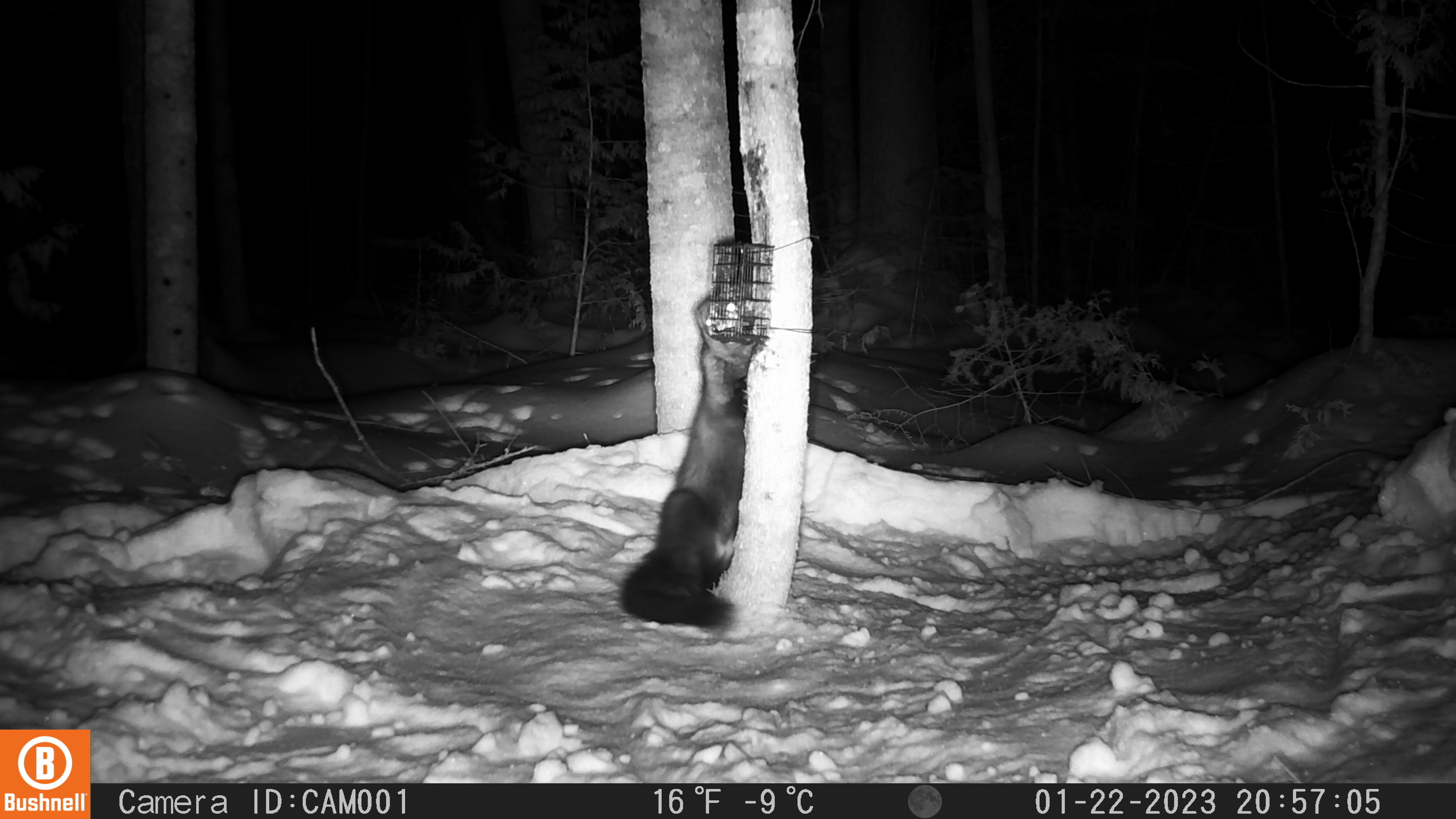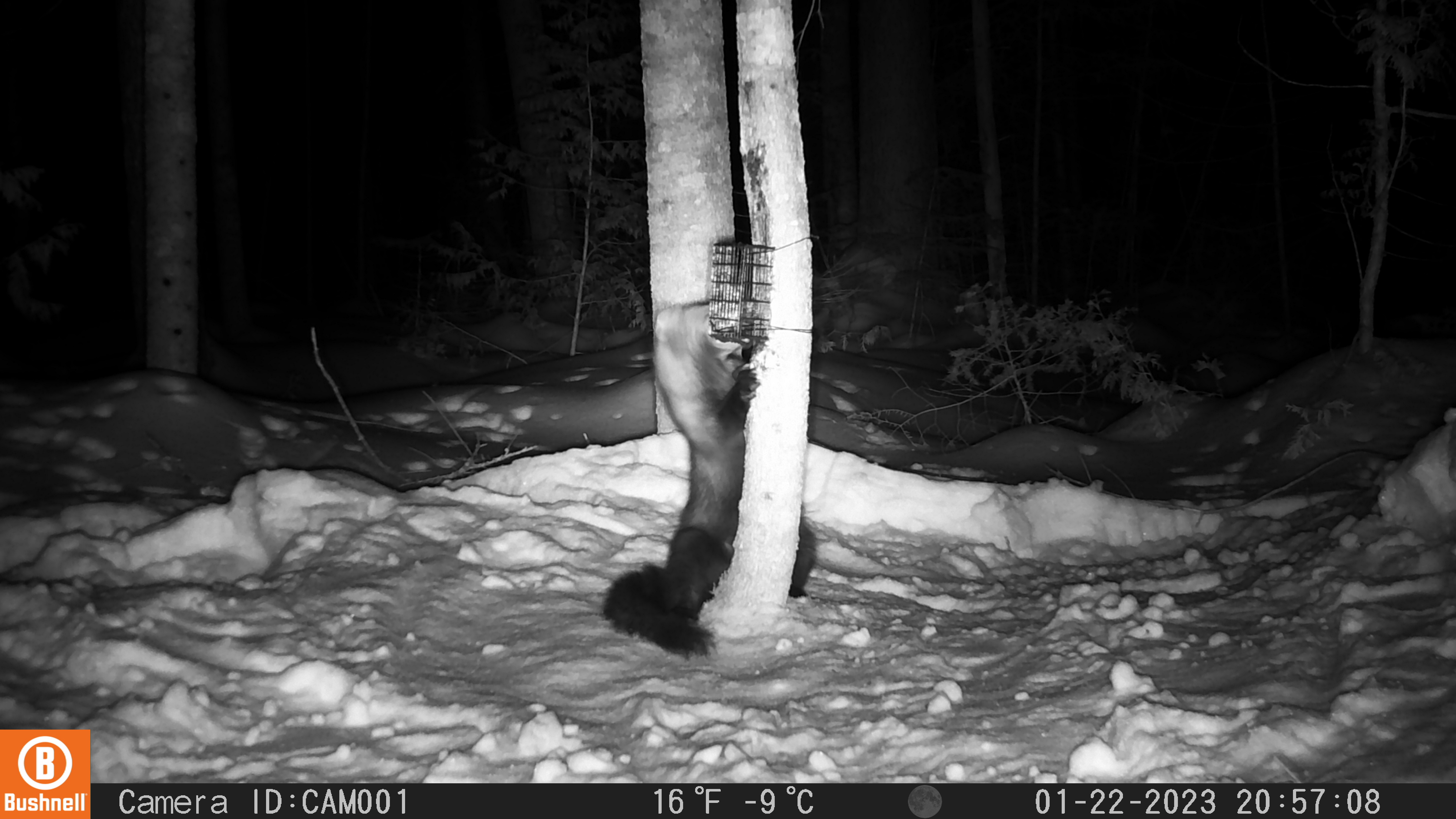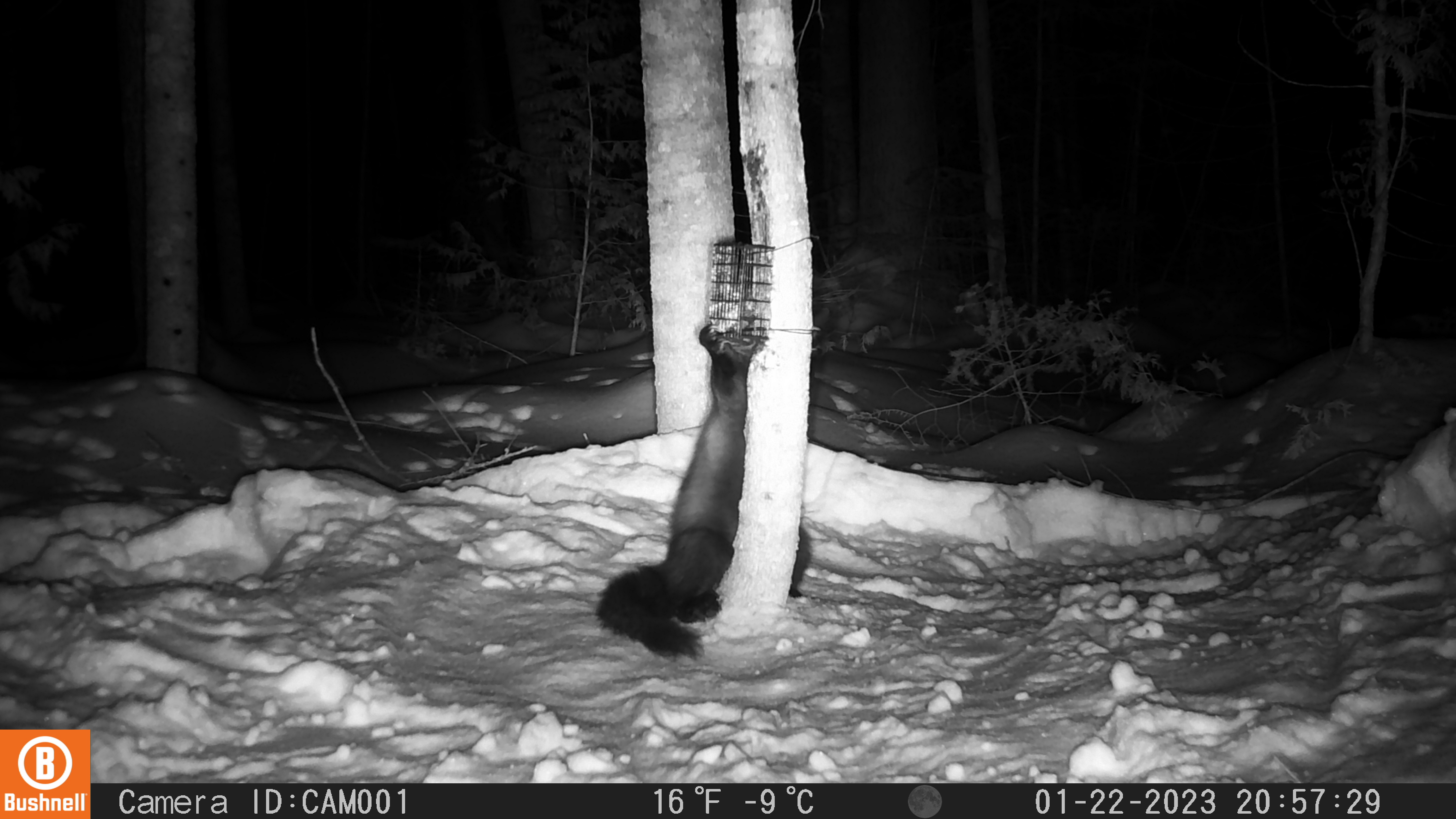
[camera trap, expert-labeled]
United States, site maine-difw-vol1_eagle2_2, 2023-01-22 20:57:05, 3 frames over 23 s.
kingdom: Animalia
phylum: Chordata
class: Mammalia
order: Carnivora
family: Mustelidae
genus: Pekania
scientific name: Pekania pennanti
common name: fisher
Fisher (Pekania pennanti).